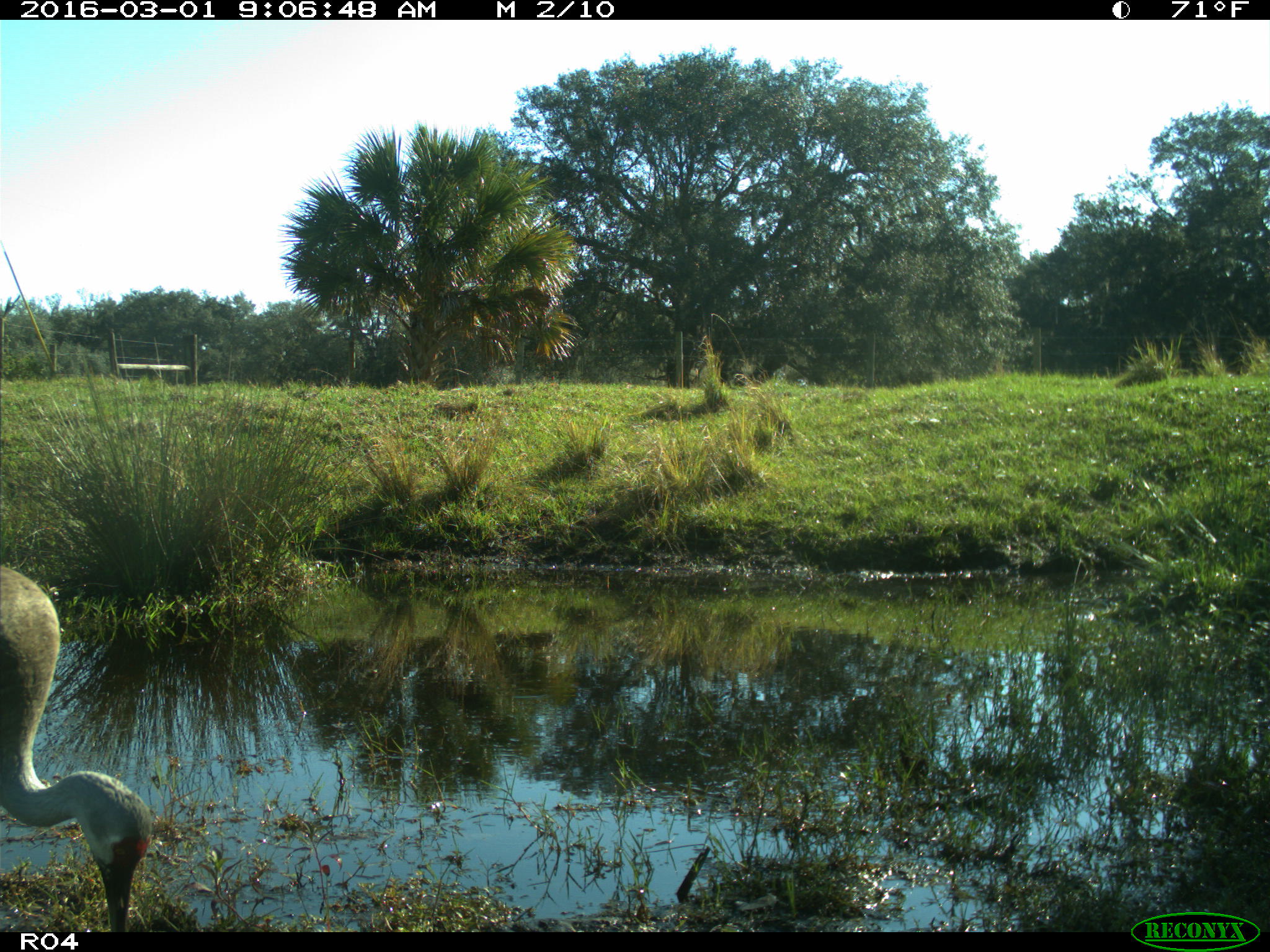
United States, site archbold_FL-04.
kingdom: Animalia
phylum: Chordata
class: Aves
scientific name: Aves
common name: birds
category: unidentified bird